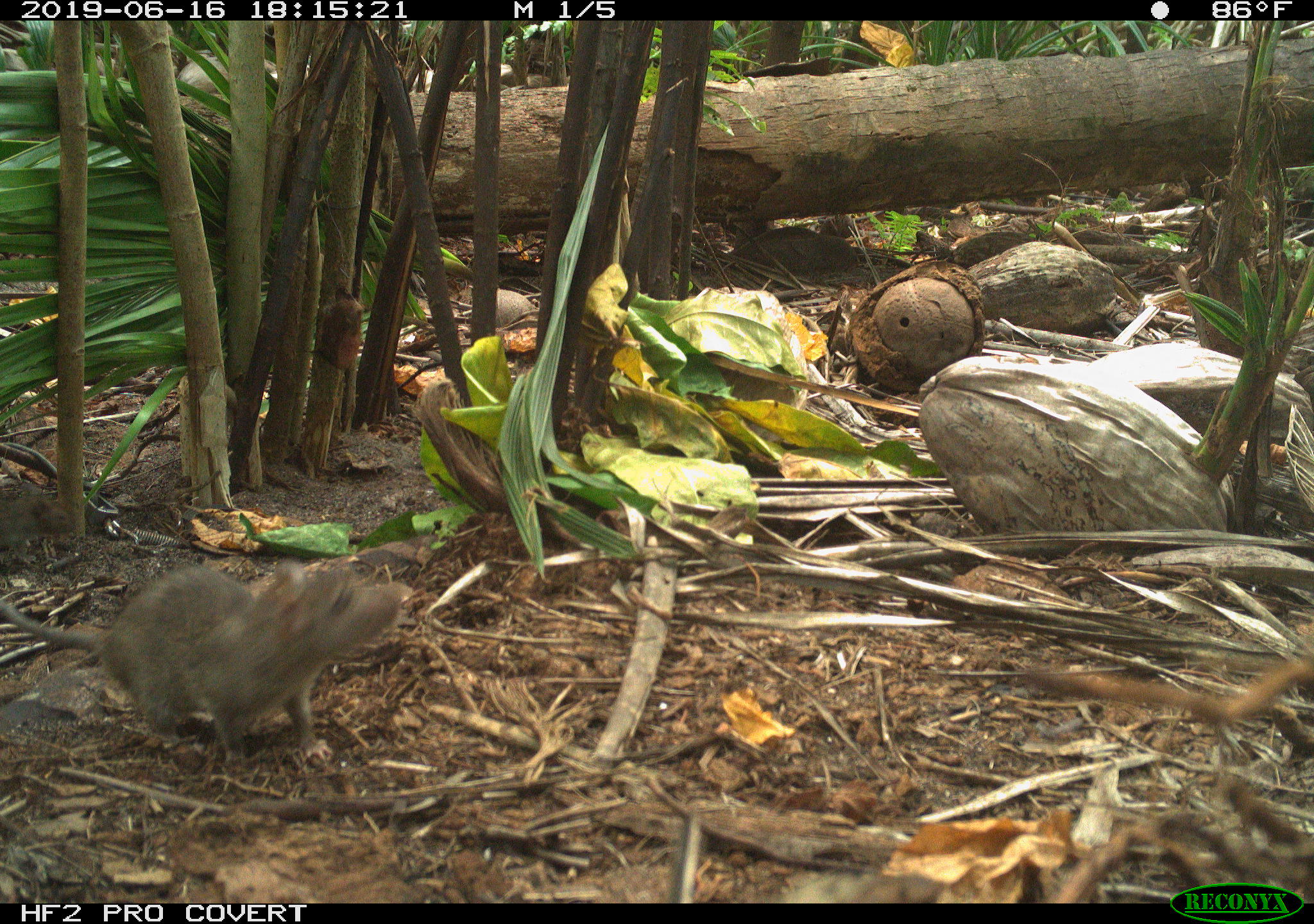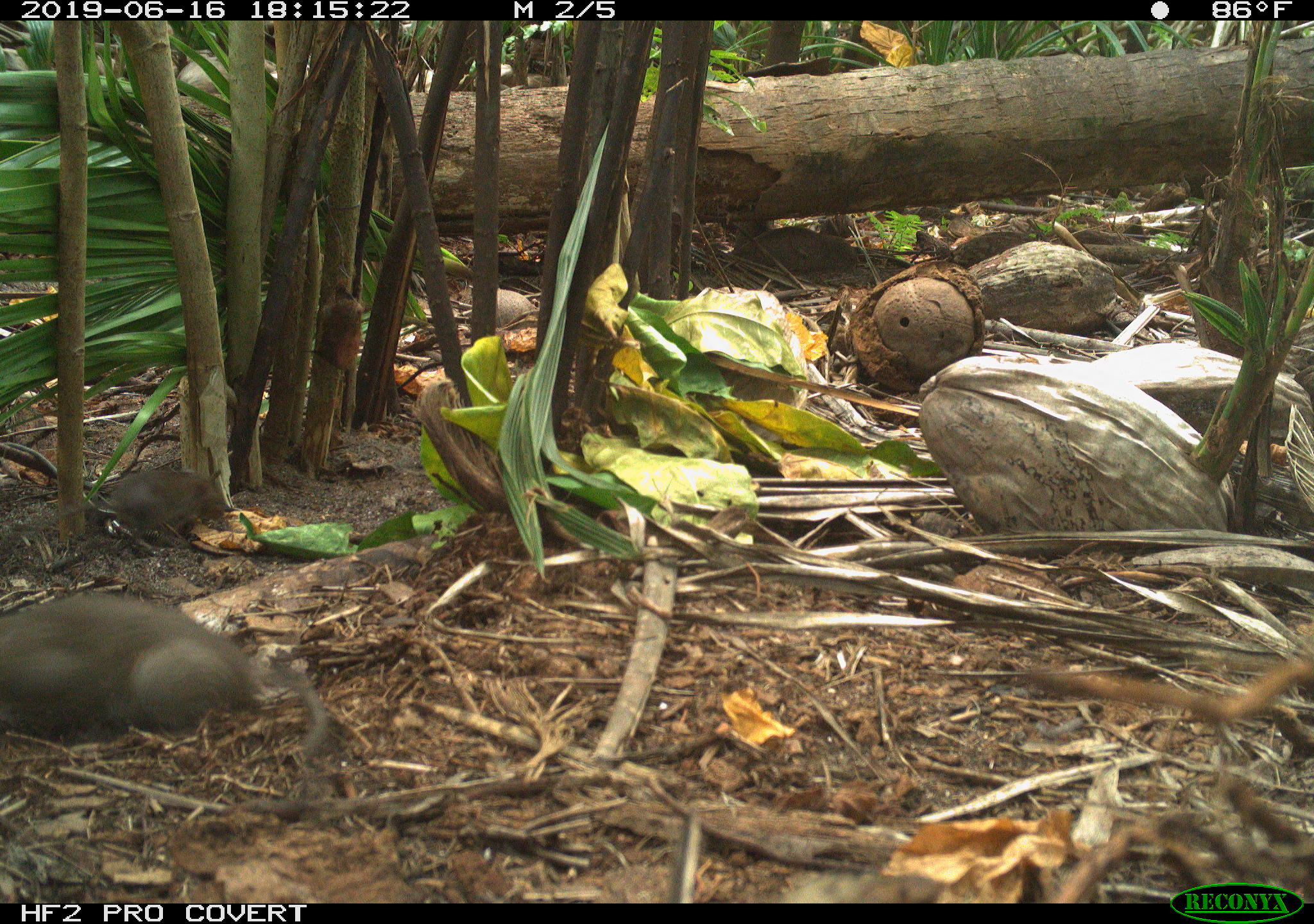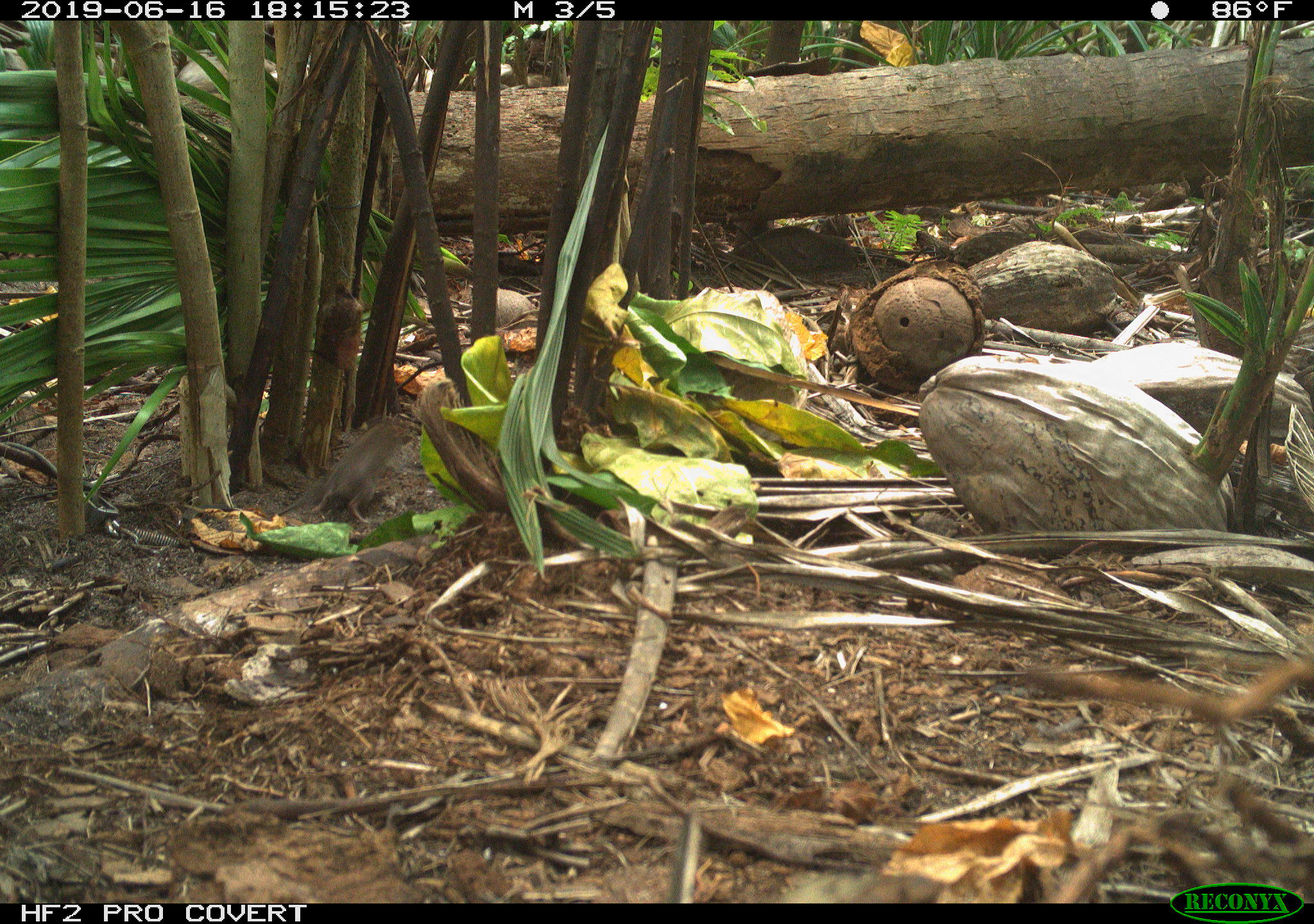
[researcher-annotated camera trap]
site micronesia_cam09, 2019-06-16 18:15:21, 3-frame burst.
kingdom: Animalia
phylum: Chordata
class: Mammalia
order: Rodentia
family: Muridae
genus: Rattus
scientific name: Rattus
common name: rat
Rat (Rattus).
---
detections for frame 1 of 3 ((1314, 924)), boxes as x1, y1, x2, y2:
rat: 0, 558, 412, 769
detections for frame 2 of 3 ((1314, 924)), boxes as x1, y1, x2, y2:
rat: 0, 588, 334, 759; 94, 467, 240, 551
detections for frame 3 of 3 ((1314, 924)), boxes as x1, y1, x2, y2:
rat: 271, 415, 407, 535